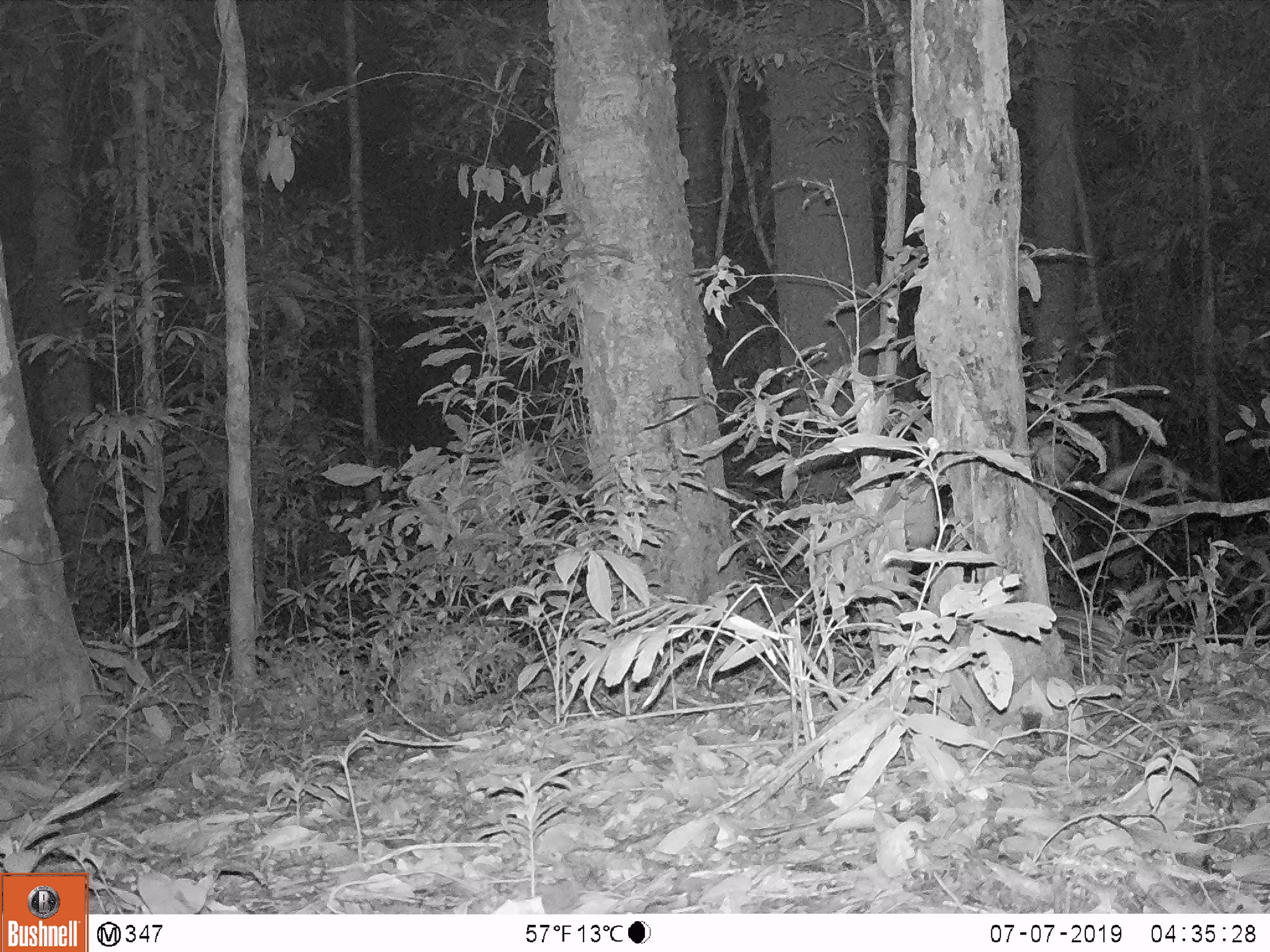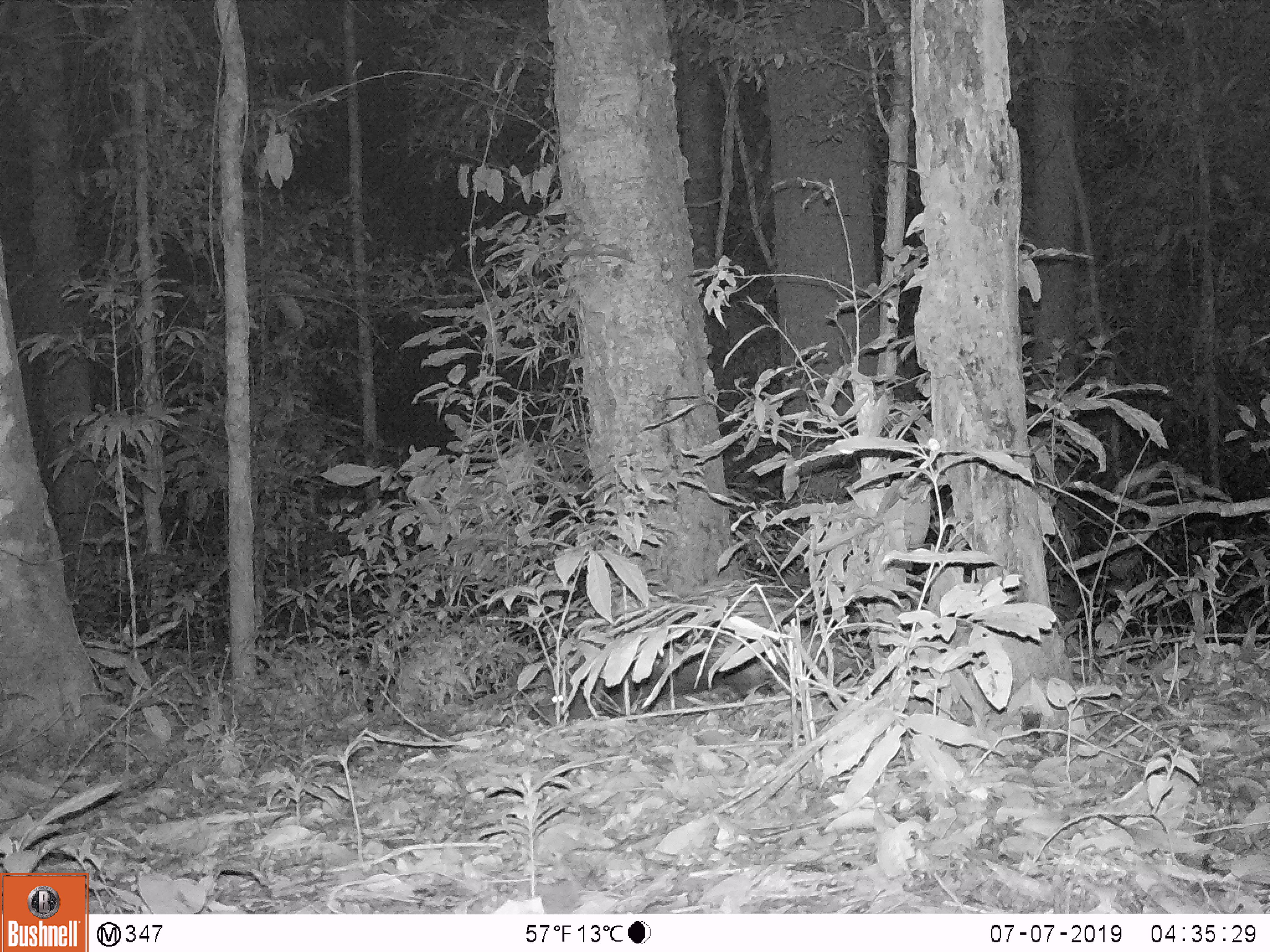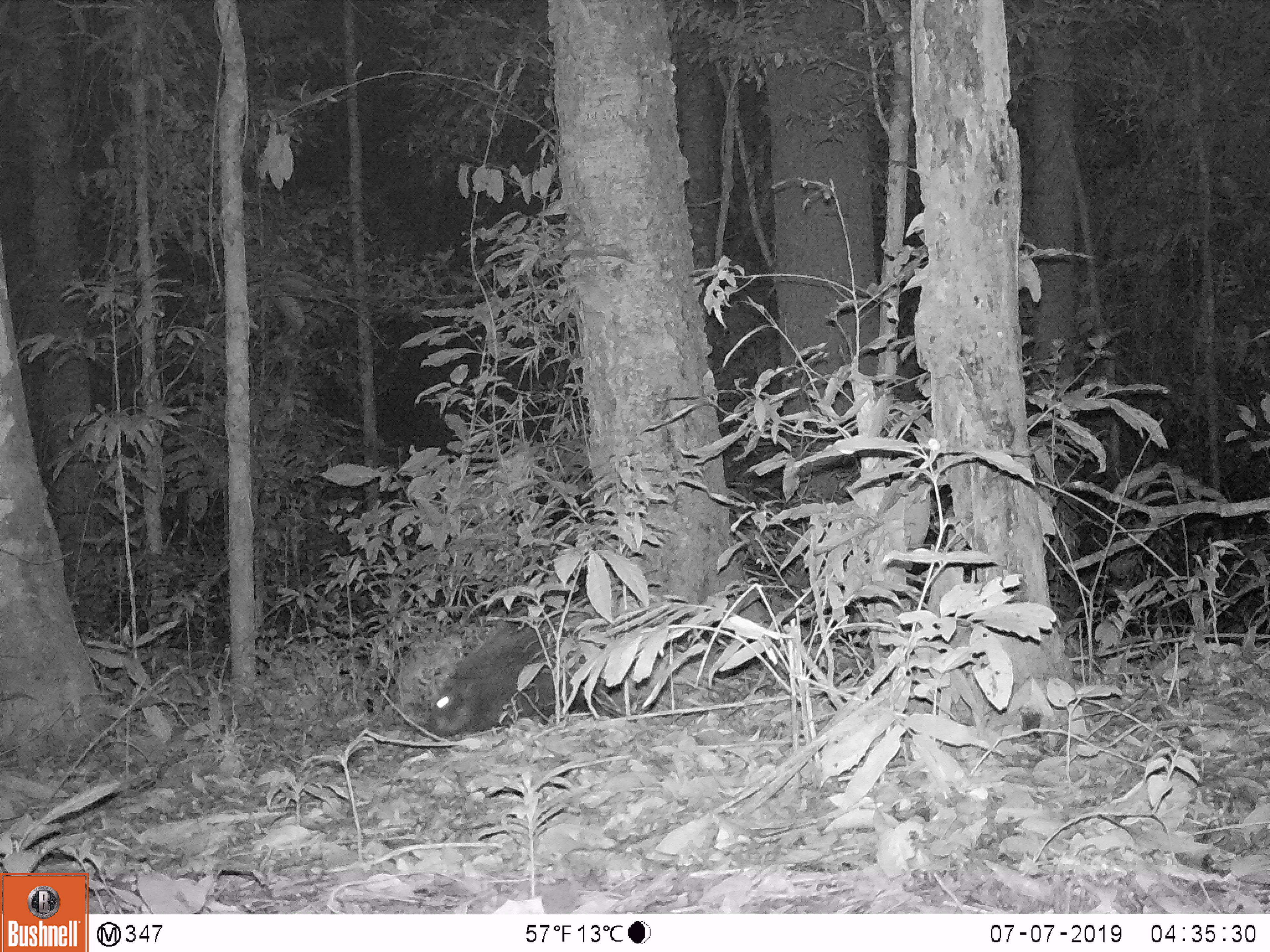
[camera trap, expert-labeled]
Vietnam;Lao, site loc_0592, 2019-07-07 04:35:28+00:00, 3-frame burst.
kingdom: Animalia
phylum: Chordata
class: Mammalia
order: Rodentia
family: Hystricidae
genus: Hystrix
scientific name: Hystrix brachyura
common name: malayan porcupine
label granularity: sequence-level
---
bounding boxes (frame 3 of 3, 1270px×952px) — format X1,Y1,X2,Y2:
malayan porcupine: 425,612,608,737